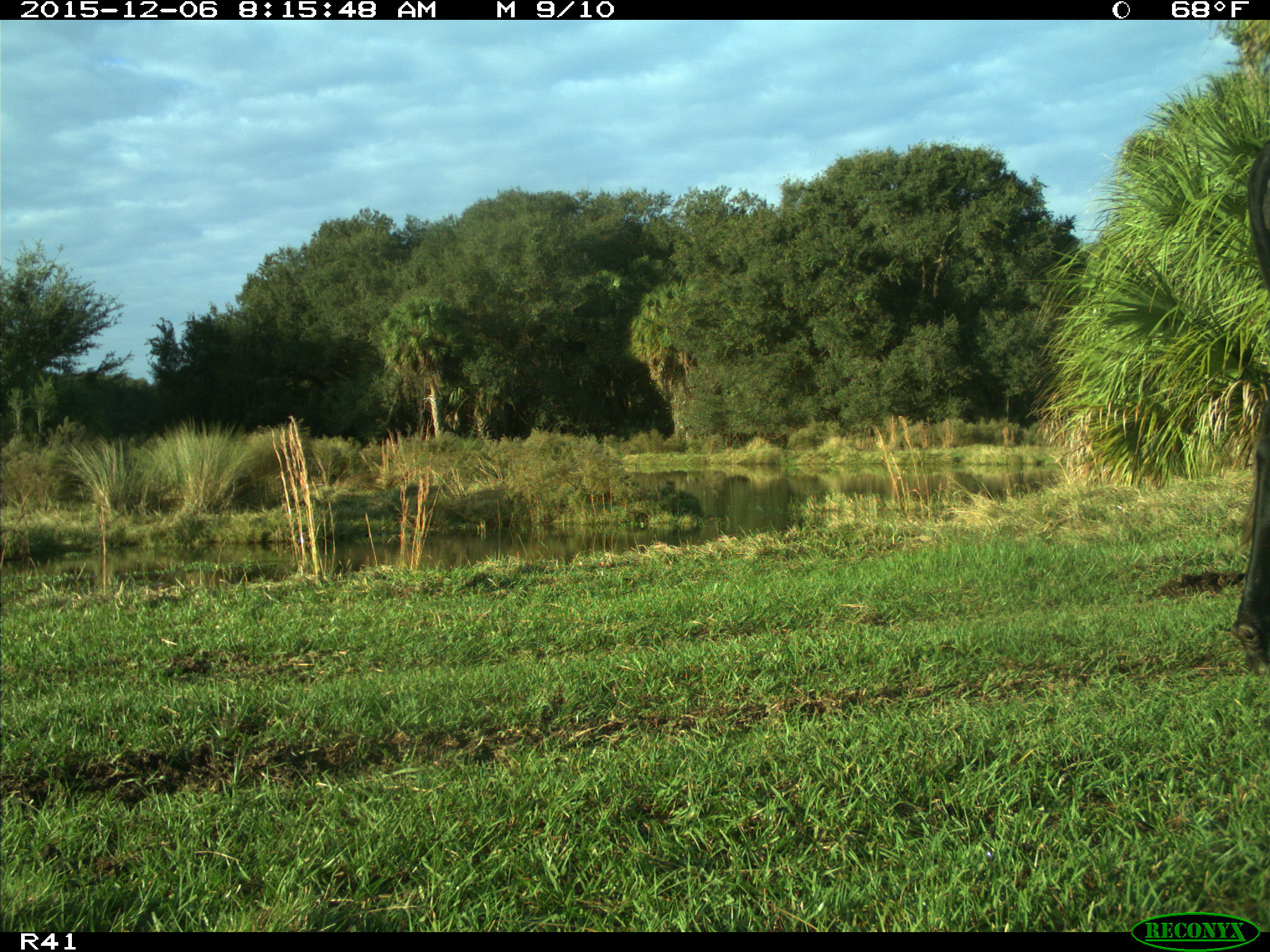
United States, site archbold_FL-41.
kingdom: Animalia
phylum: Chordata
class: Mammalia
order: Artiodactyla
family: Bovidae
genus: Bos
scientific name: Bos taurus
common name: domestic cow